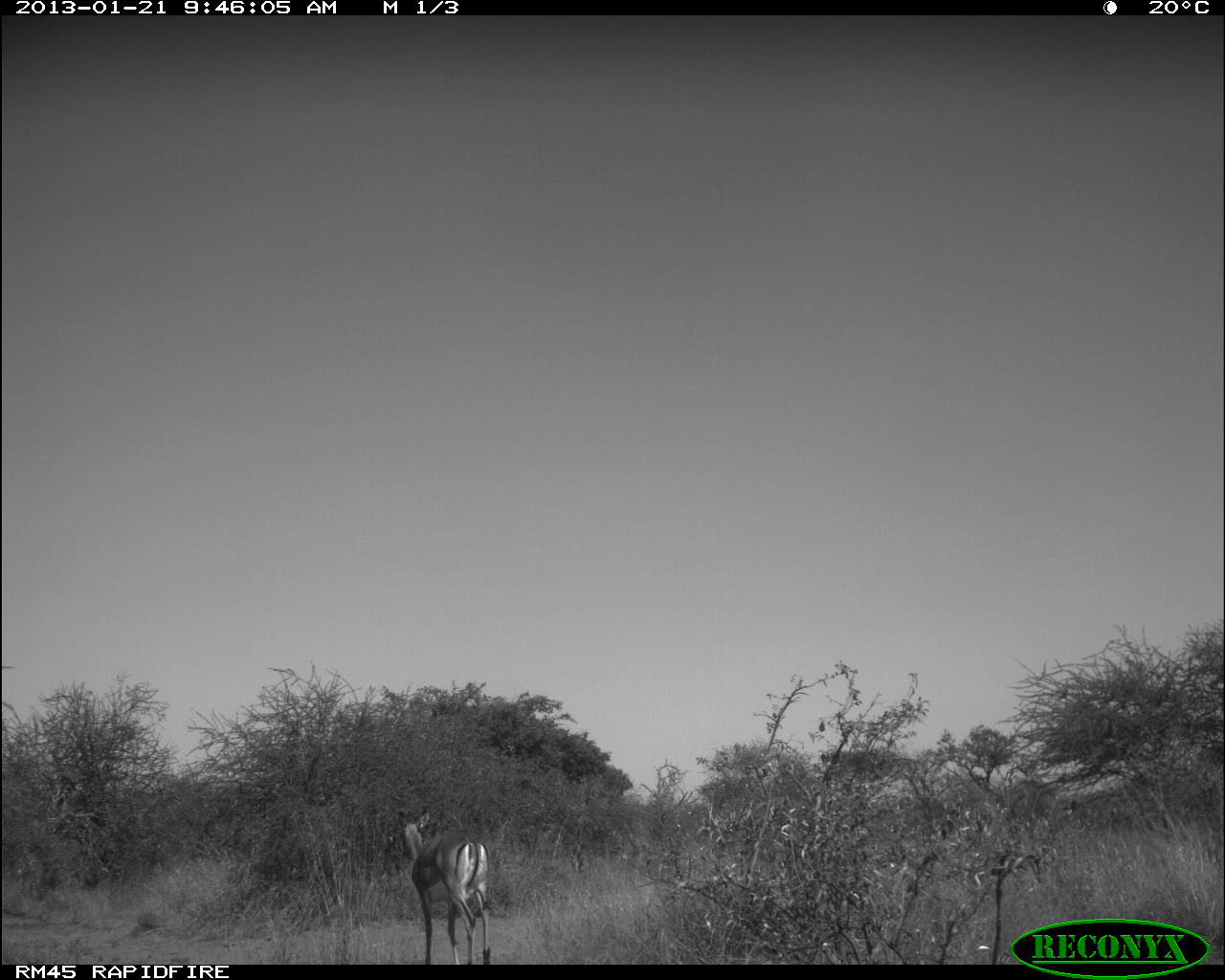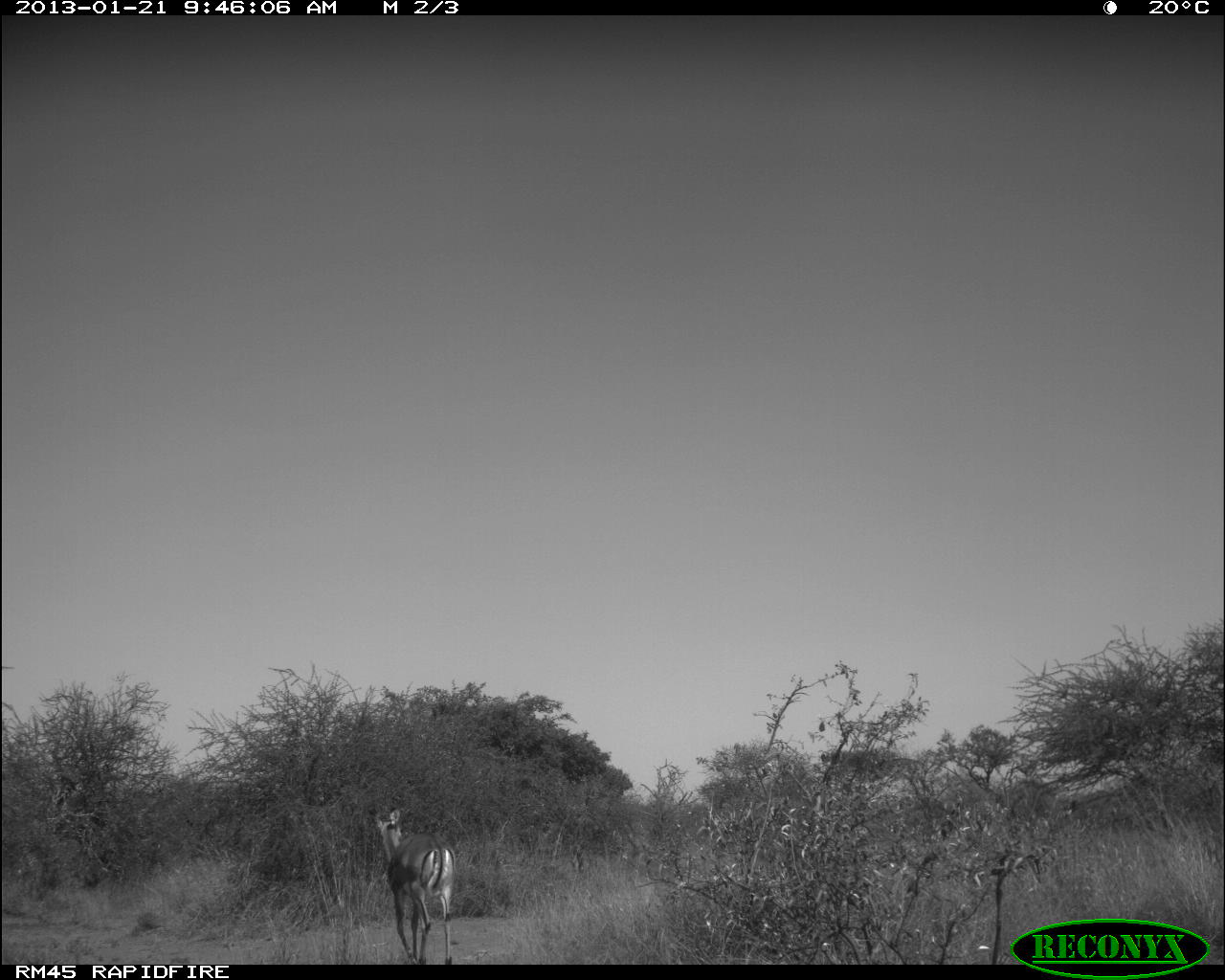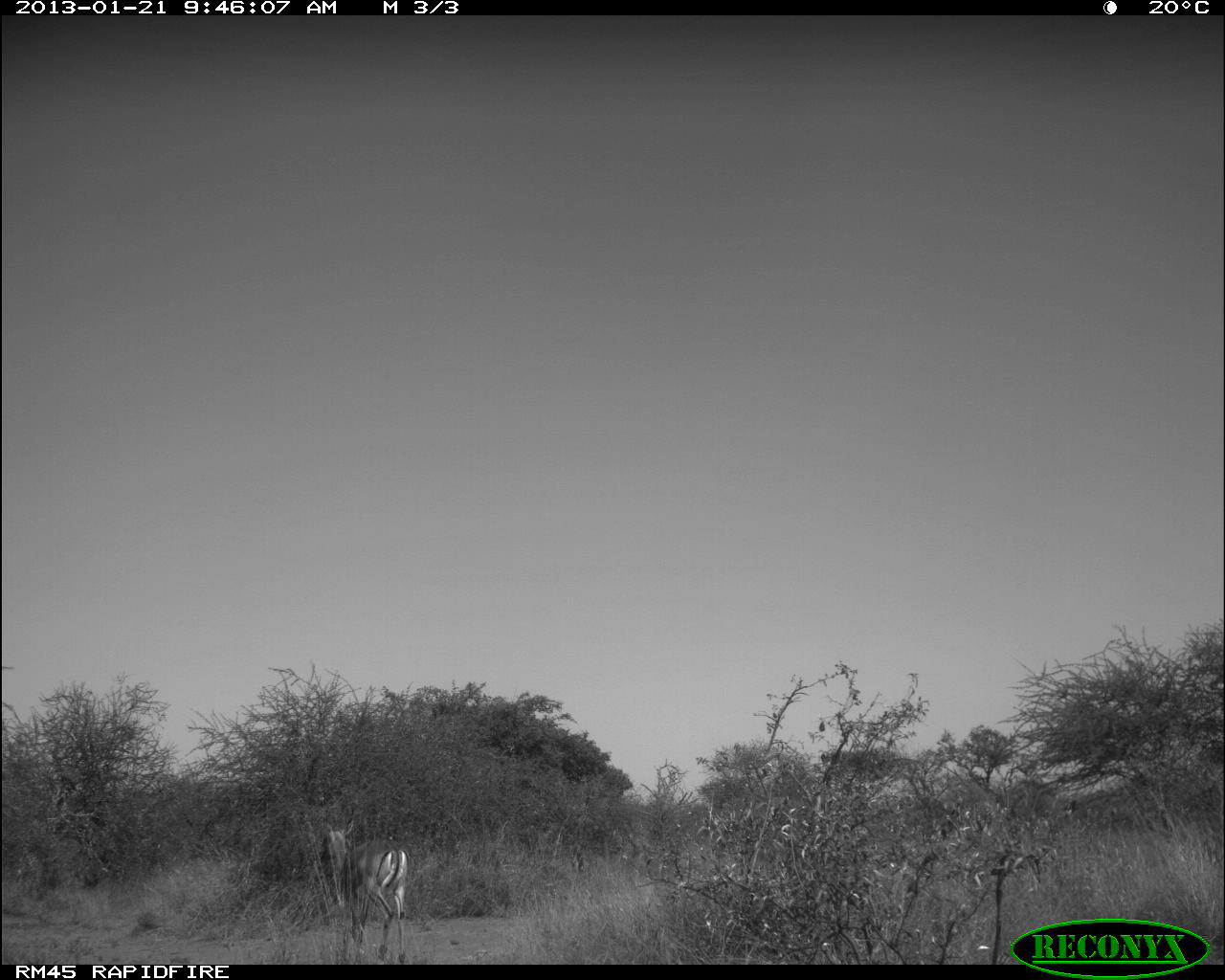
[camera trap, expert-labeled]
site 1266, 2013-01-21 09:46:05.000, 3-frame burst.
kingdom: Animalia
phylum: Chordata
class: Mammalia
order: Artiodactyla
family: Bovidae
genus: Aepyceros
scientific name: Aepyceros melampus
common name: impala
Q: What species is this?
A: Aepyceros melampus (impala).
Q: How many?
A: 1.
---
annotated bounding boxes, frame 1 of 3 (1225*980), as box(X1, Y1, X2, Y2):
aepyceros melampus: box(396, 810, 489, 963)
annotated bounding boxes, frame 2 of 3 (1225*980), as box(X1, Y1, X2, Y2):
aepyceros melampus: box(366, 802, 457, 963)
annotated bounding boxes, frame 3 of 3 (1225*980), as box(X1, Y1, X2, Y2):
aepyceros melampus: box(318, 816, 410, 964)